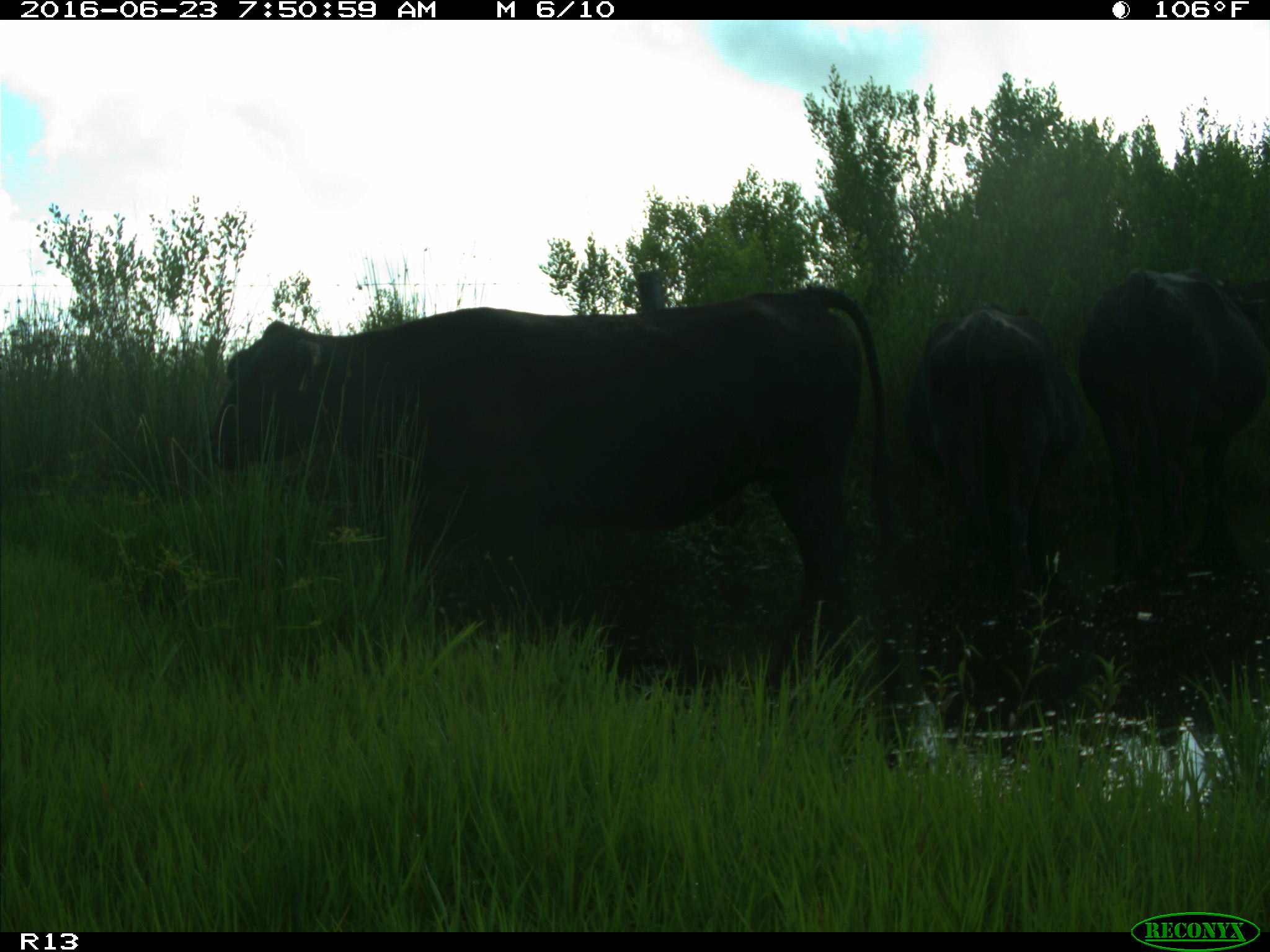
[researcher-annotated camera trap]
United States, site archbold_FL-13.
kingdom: Animalia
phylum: Chordata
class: Mammalia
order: Artiodactyla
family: Bovidae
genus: Bos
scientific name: Bos taurus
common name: domestic cow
Bos taurus (domestic cow).